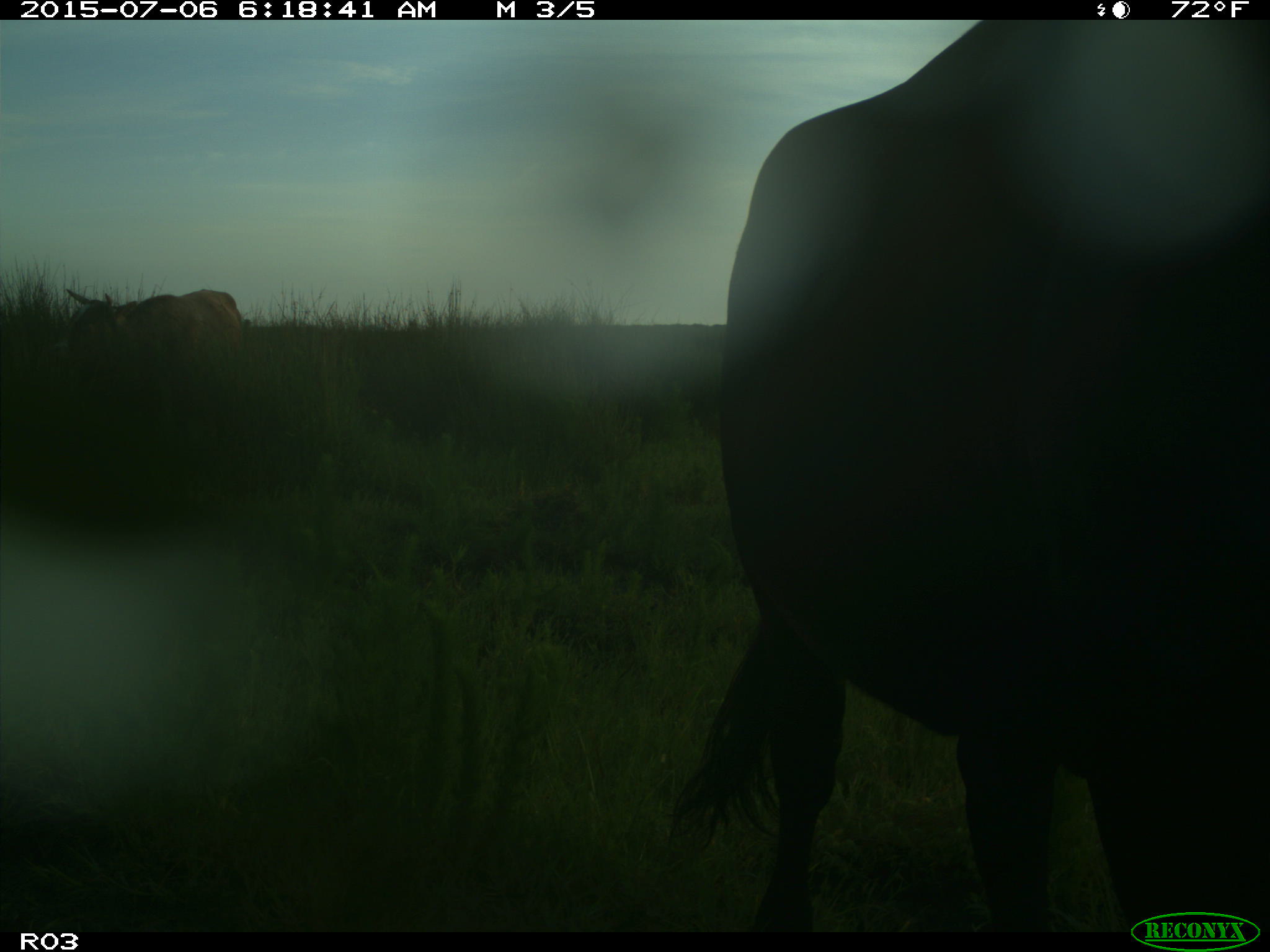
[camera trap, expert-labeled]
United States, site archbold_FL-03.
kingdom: Animalia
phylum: Chordata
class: Mammalia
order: Artiodactyla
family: Bovidae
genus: Bos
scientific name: Bos taurus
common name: domestic cow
Bos taurus (domestic cow).